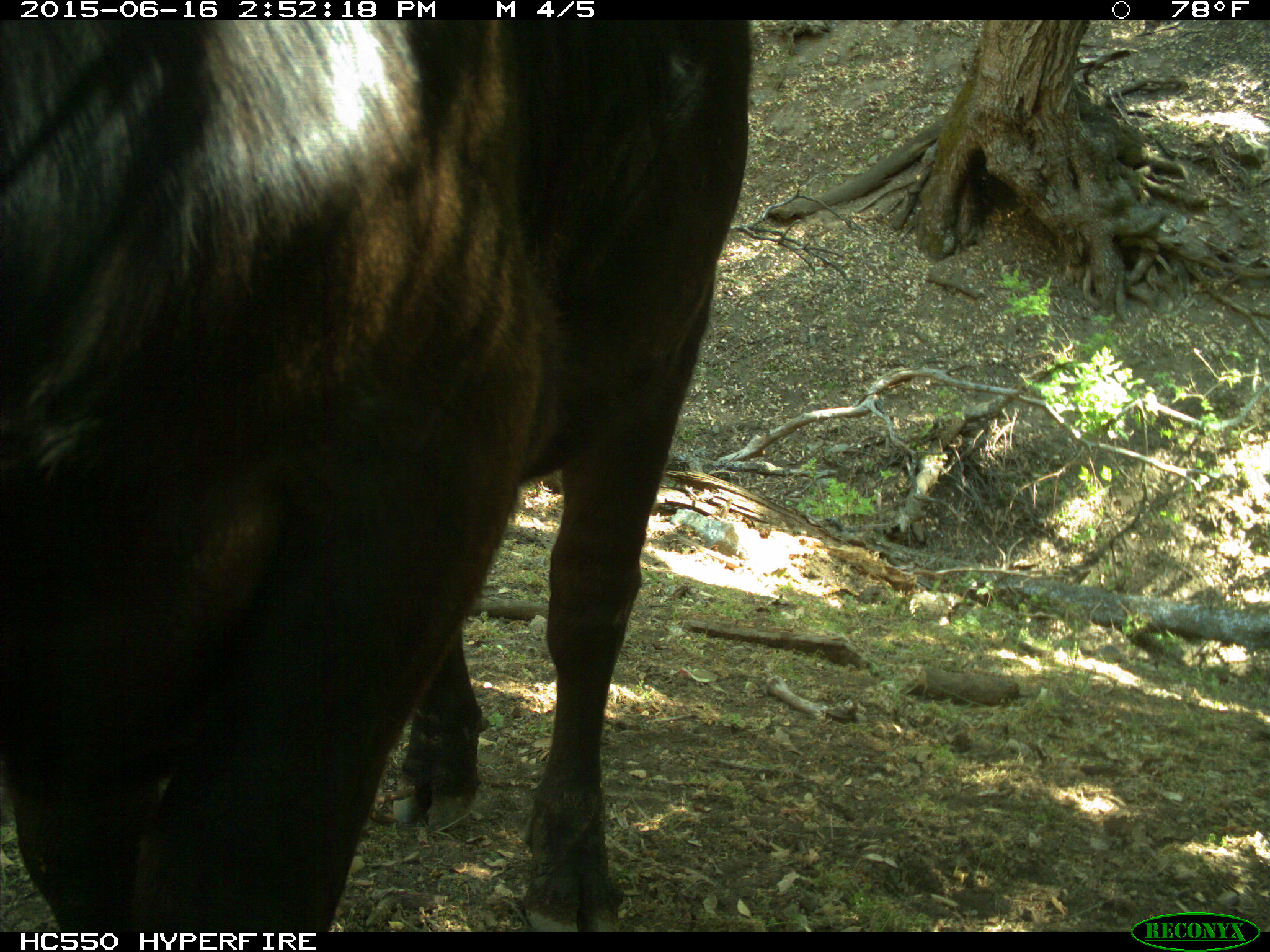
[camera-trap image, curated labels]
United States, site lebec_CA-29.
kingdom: Animalia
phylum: Chordata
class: Mammalia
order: Artiodactyla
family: Bovidae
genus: Bos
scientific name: Bos taurus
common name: domestic cow